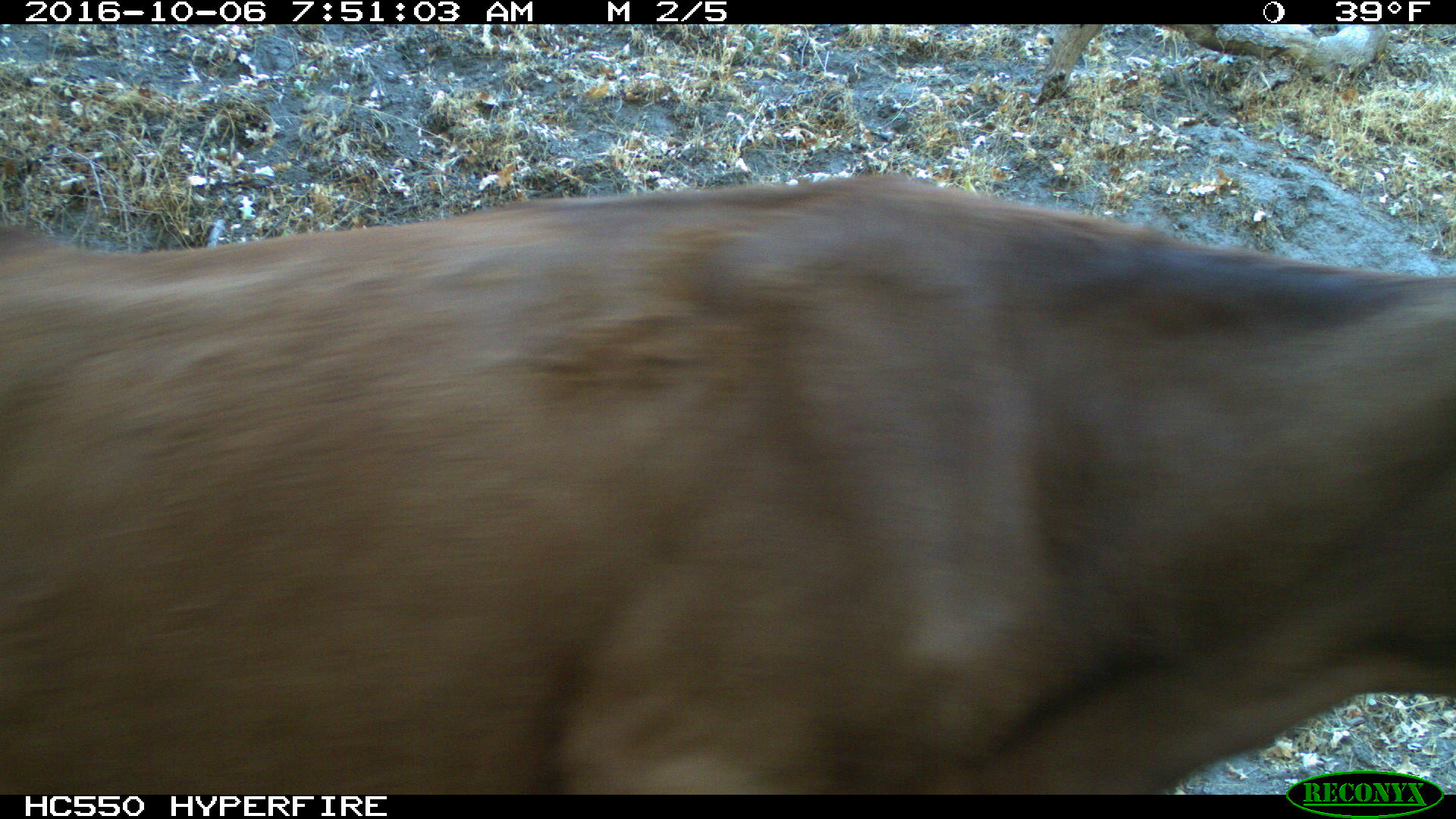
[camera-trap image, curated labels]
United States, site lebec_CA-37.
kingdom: Animalia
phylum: Chordata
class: Mammalia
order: Artiodactyla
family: Bovidae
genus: Bos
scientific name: Bos taurus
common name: domestic cow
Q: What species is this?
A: Bos taurus (domestic cow).